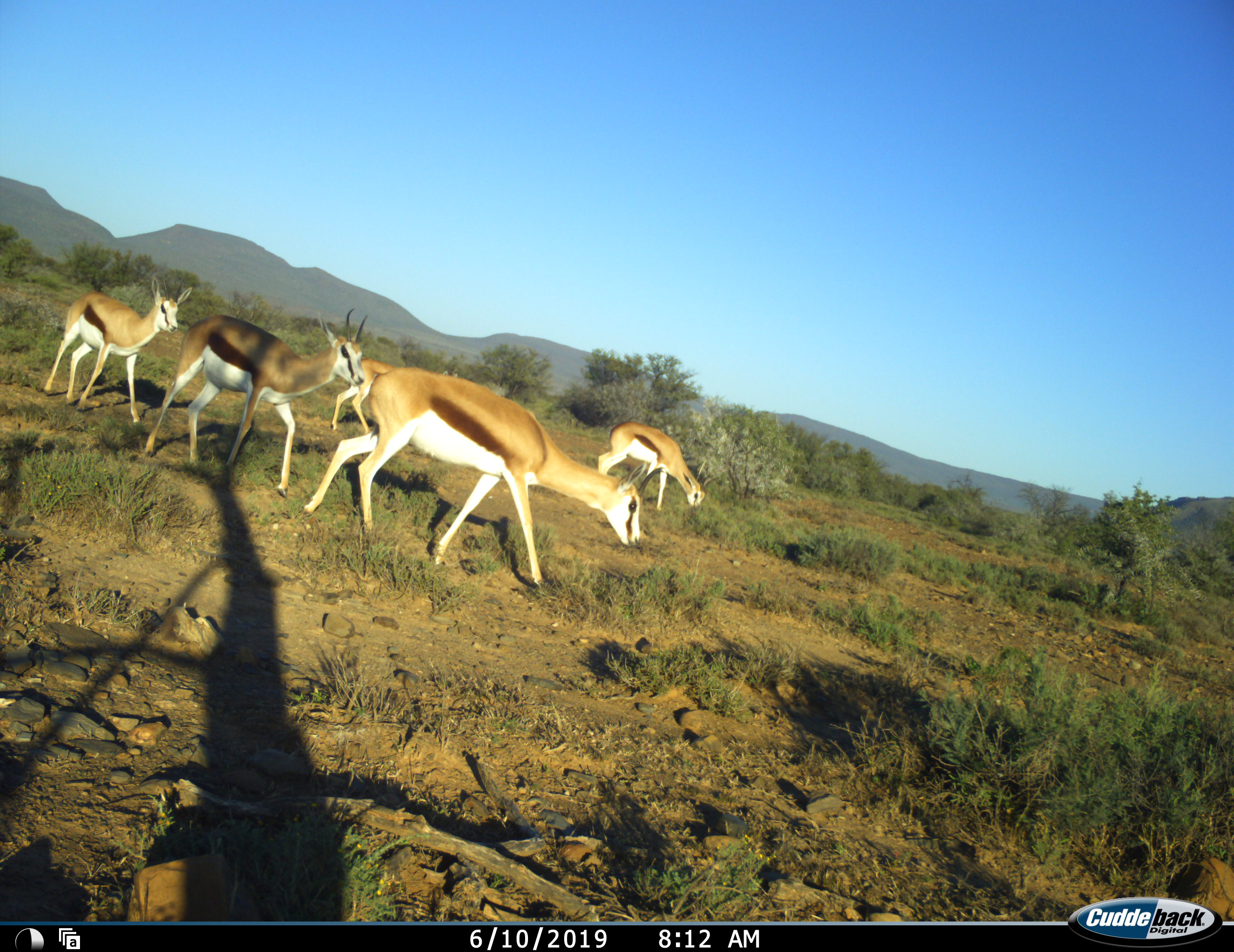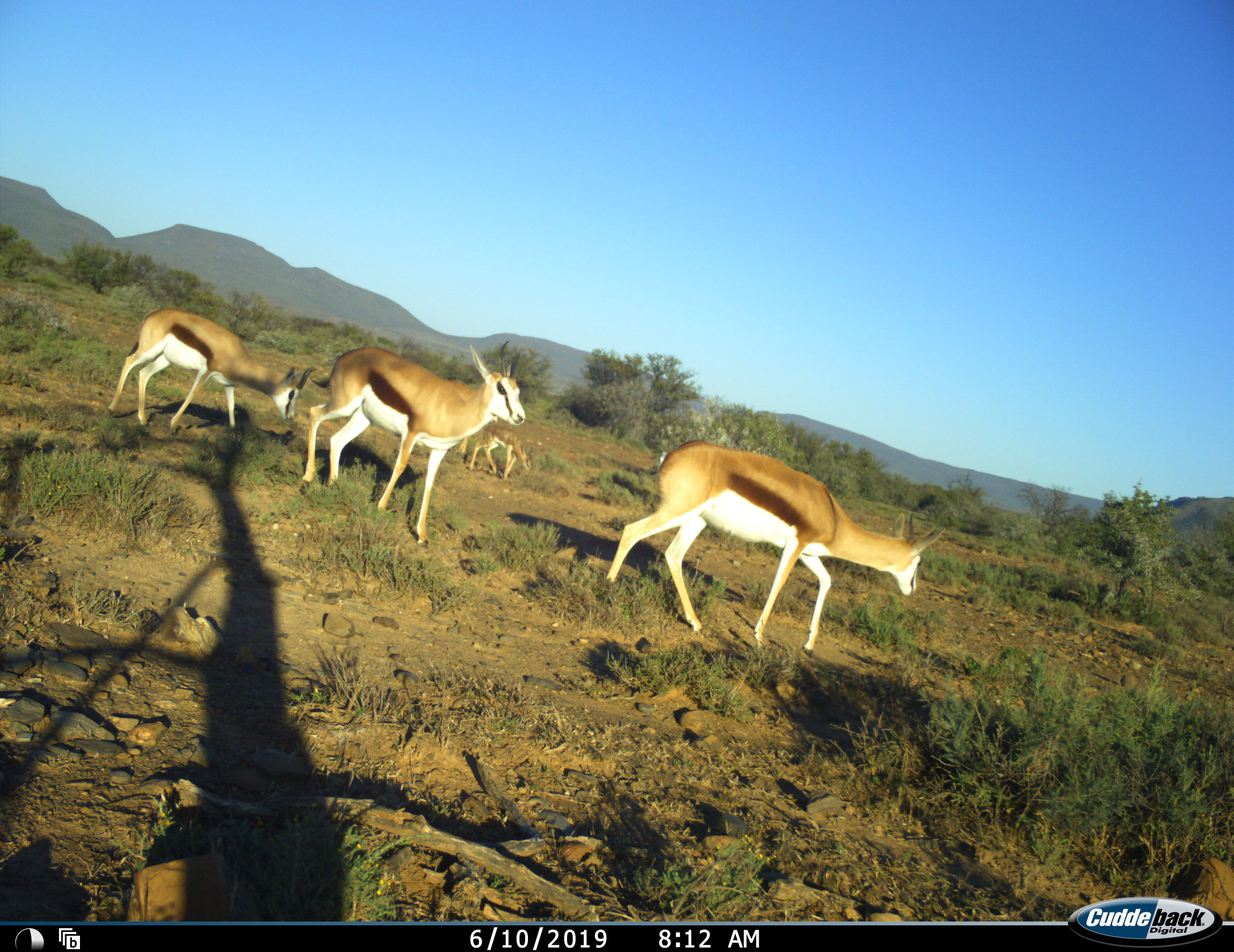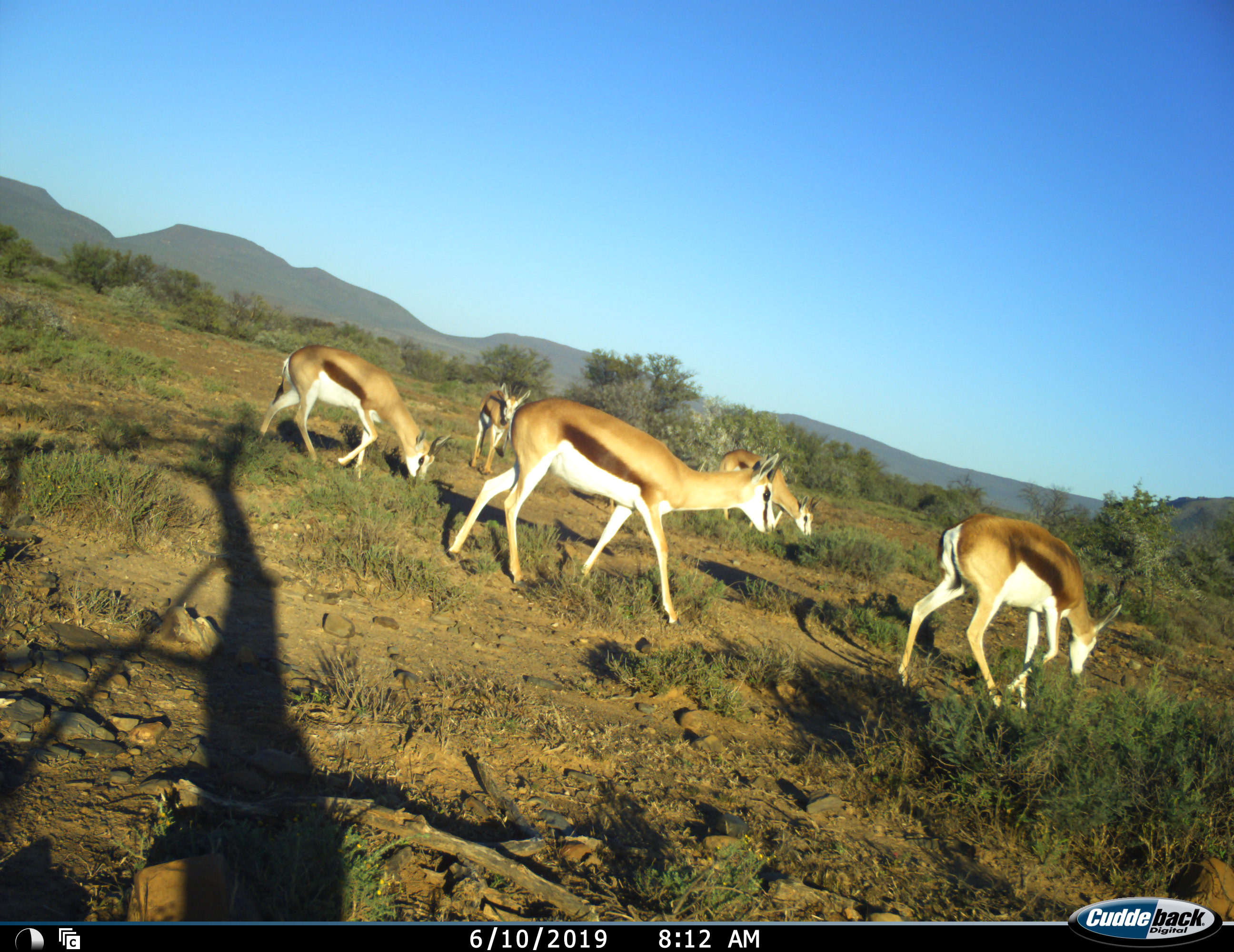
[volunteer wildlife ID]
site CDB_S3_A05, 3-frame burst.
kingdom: Animalia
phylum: Chordata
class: Mammalia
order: Artiodactyla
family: Bovidae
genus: Antidorcas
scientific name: Antidorcas marsupialis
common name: springbok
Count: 5.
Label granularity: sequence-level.